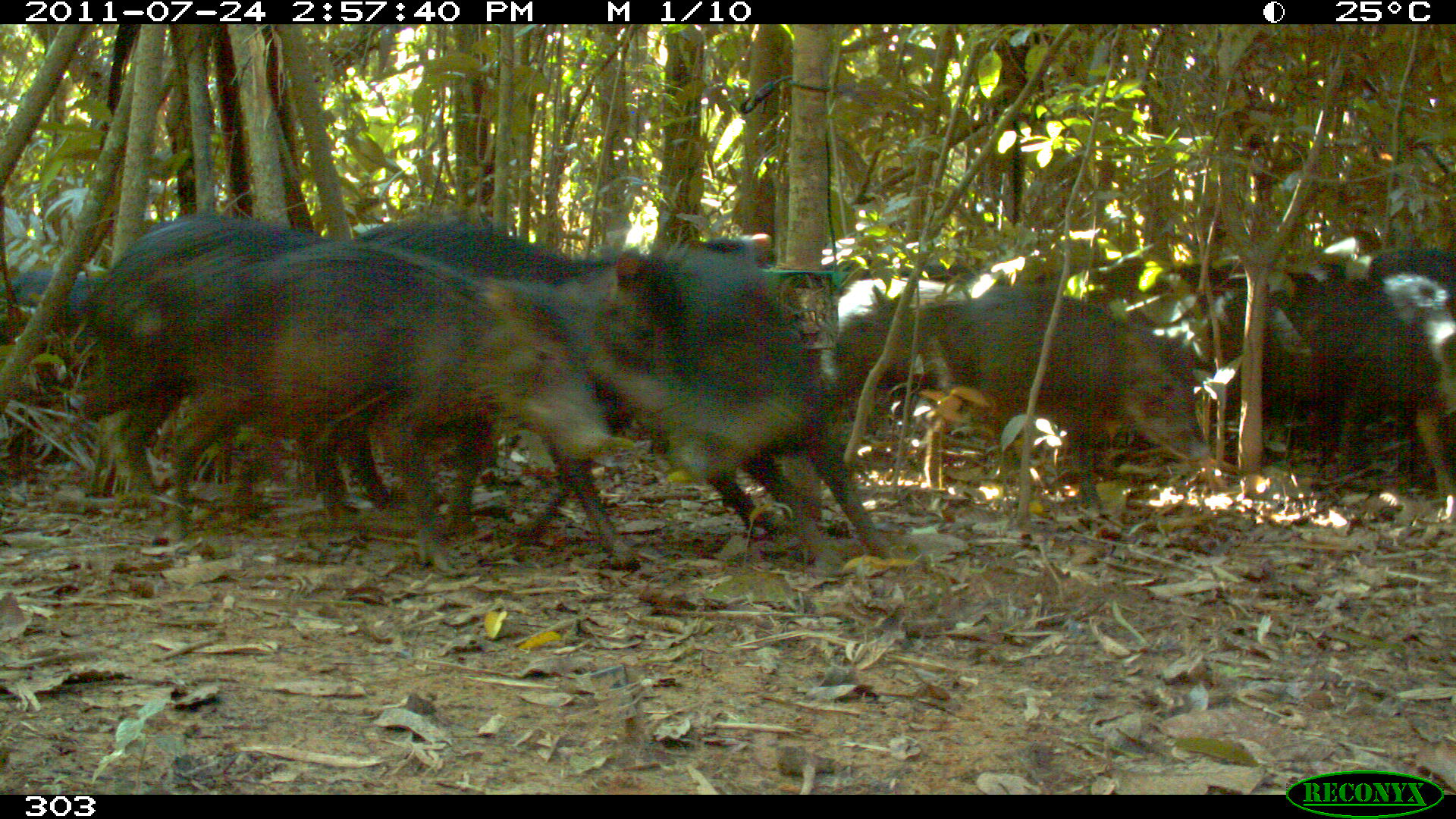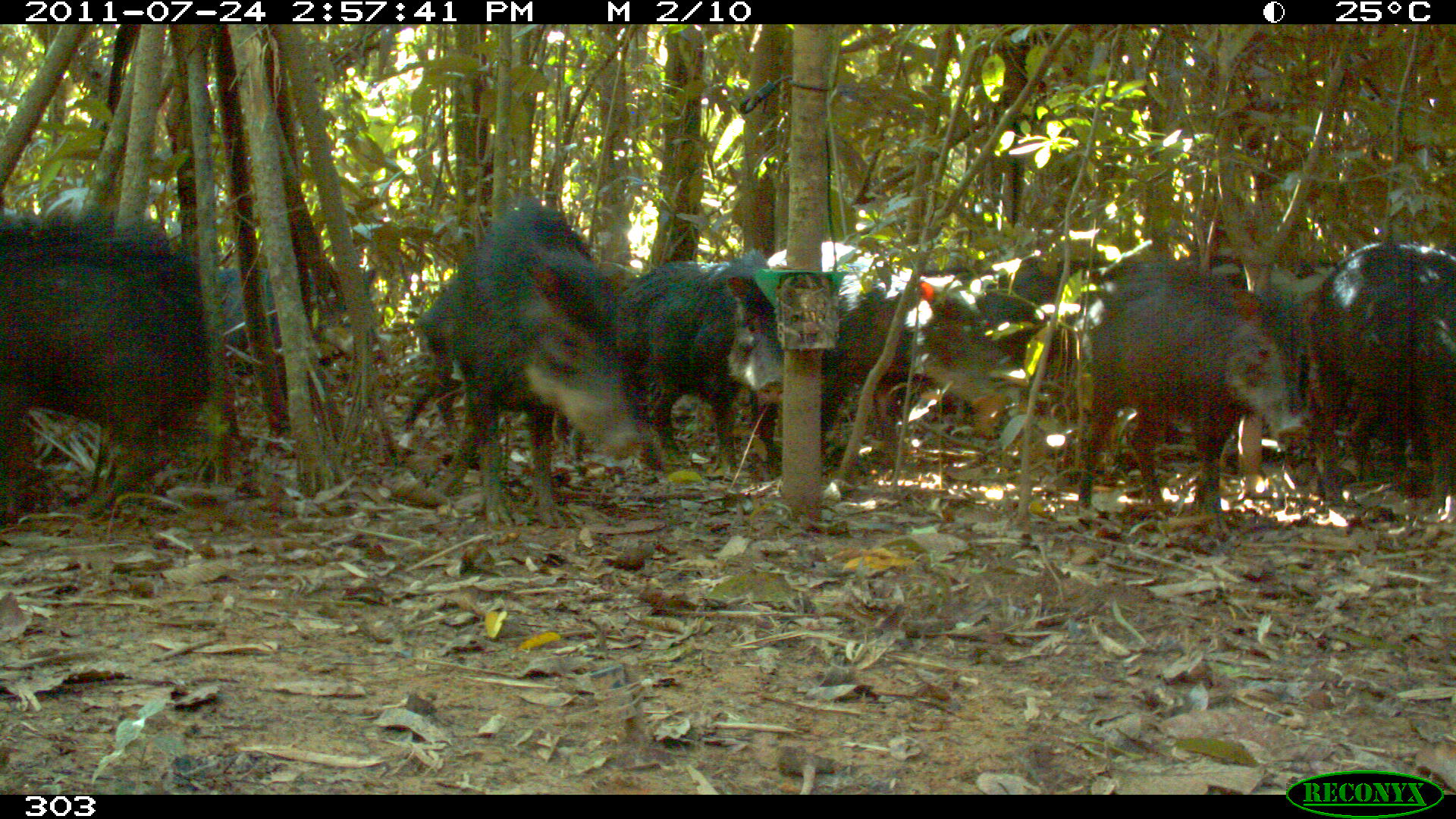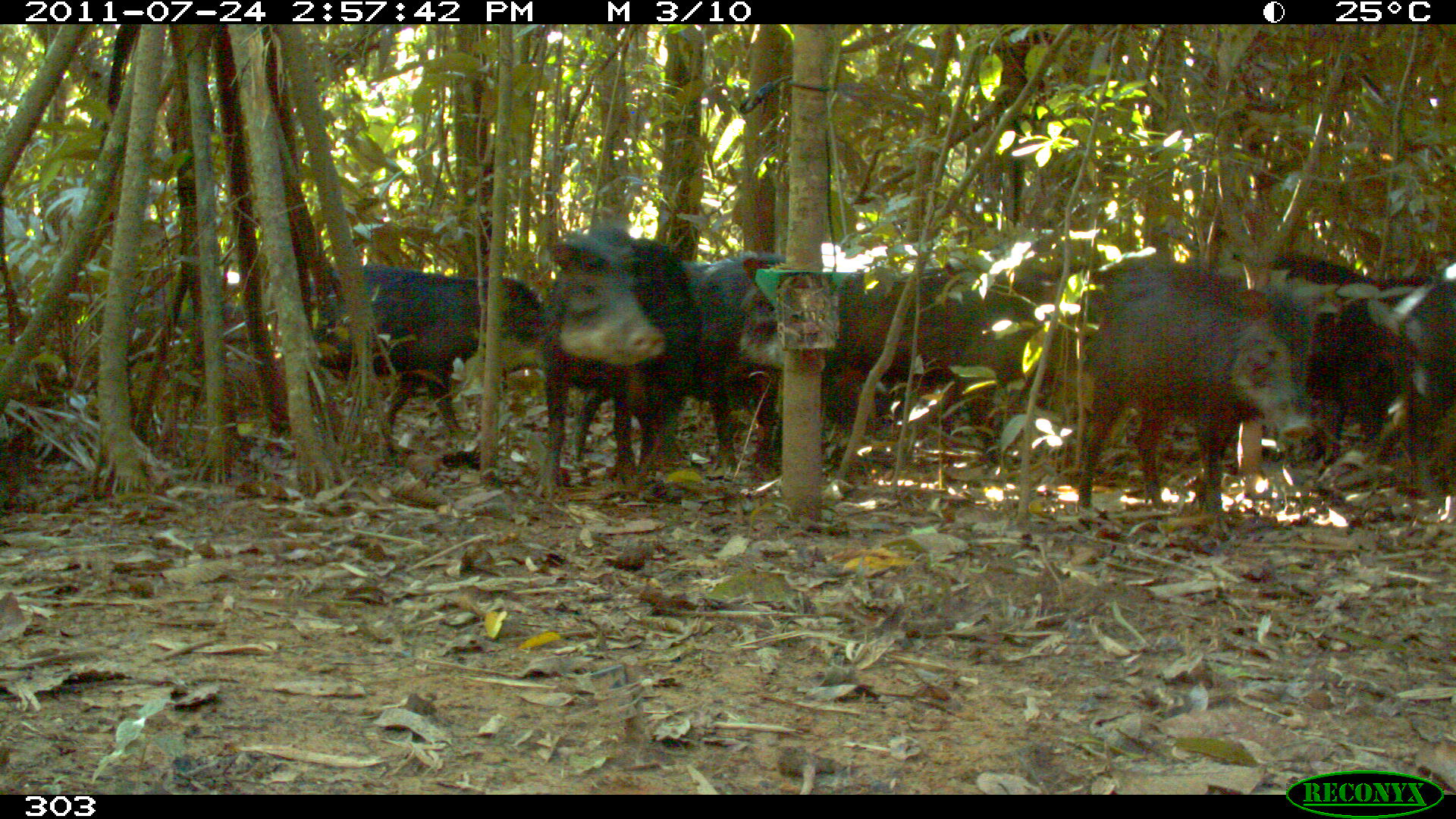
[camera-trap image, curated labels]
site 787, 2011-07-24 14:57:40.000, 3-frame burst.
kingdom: Animalia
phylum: Chordata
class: Mammalia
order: Artiodactyla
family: Tayassuidae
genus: Tayassu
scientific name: Tayassu pecari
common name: white-lipped peccary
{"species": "Tayassu pecari (white-lipped peccary)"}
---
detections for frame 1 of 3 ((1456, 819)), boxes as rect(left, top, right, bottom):
tayassu pecari: rect(175, 240, 640, 571); rect(511, 235, 893, 565); rect(79, 216, 391, 527); rect(354, 212, 631, 544); rect(1169, 249, 1450, 513); rect(918, 283, 1205, 519); rect(1022, 259, 1259, 480); rect(0, 268, 106, 452); rect(838, 276, 952, 419)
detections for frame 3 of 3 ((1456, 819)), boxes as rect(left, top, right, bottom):
tayassu pecari: rect(741, 253, 1060, 485); rect(1078, 253, 1314, 538); rect(541, 226, 781, 497); rect(299, 264, 544, 460); rect(1221, 250, 1403, 500); rect(1405, 277, 1455, 512)